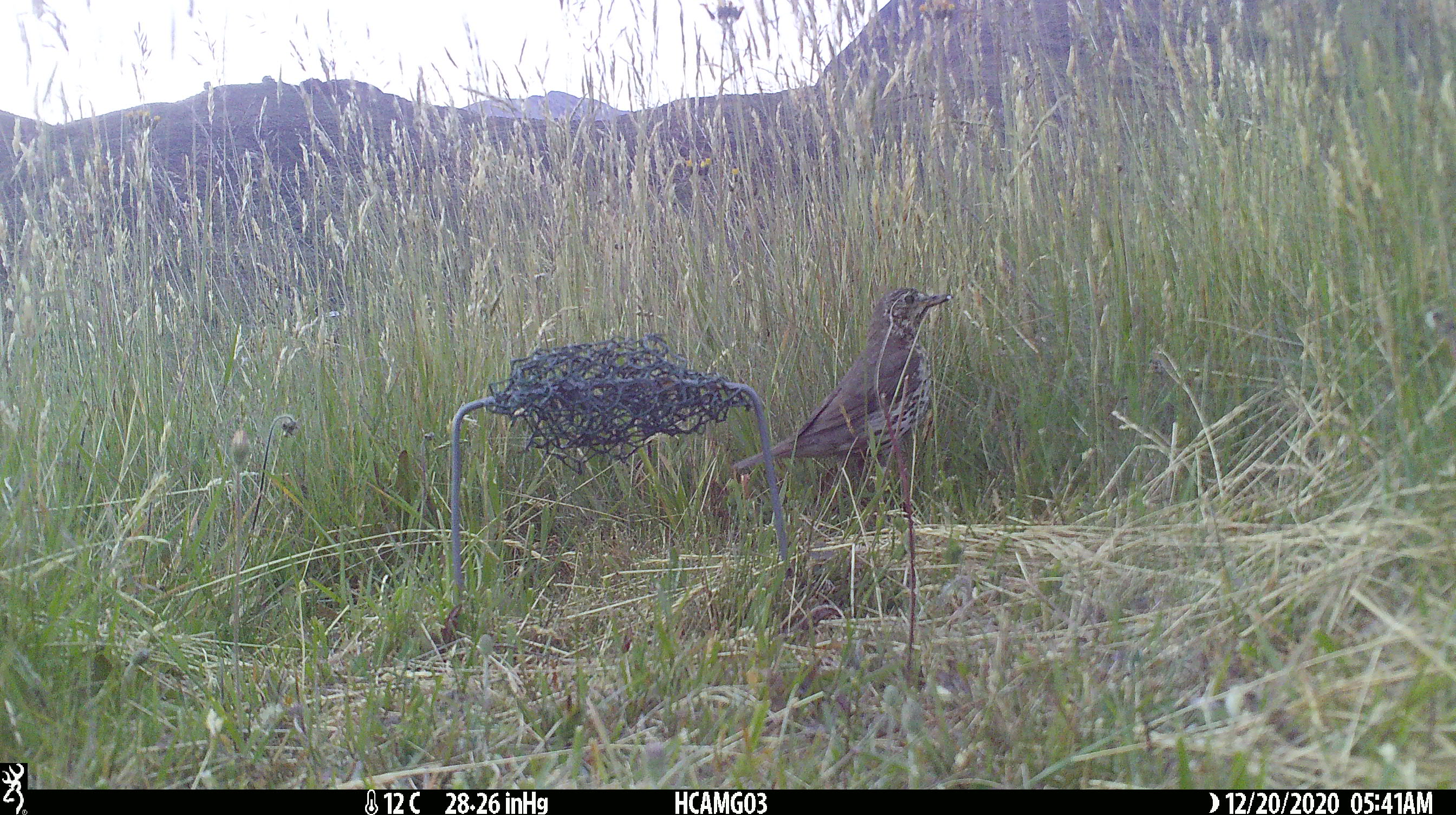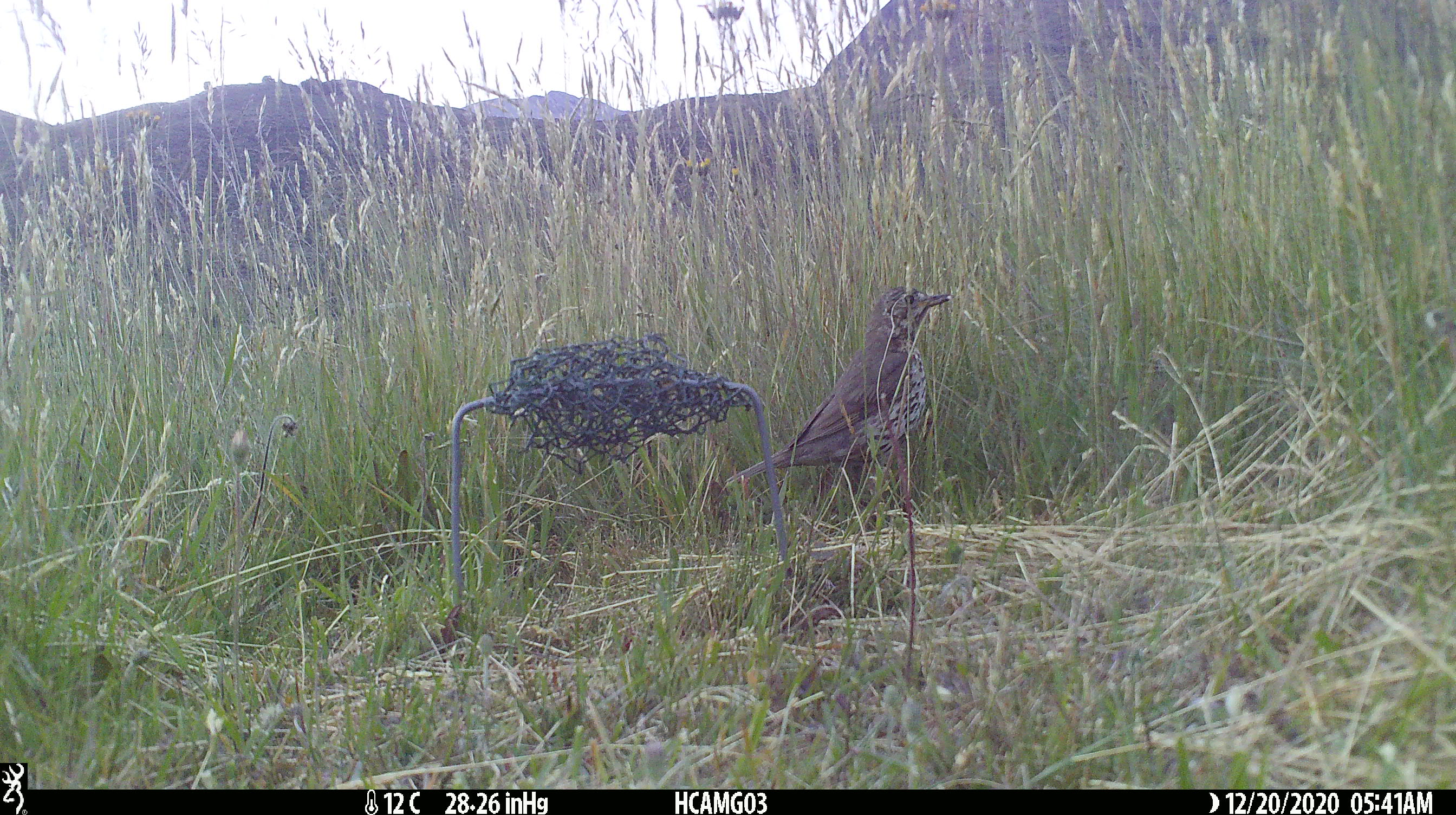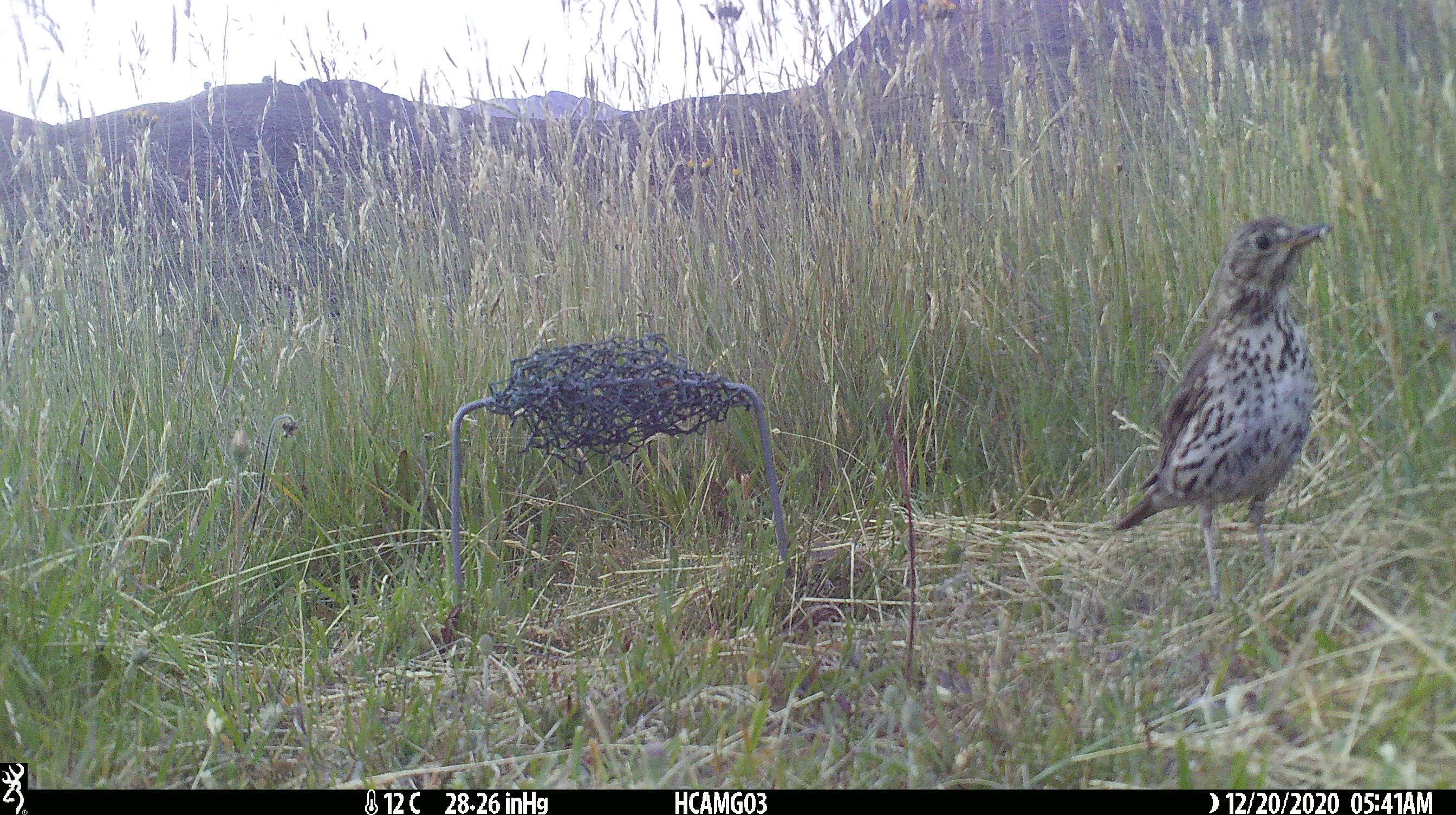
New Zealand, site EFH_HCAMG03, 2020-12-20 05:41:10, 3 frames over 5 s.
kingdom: Animalia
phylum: Chordata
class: Aves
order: Passeriformes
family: Turdidae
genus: Turdus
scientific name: Turdus philomelos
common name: song thrush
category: thrush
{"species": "thrush (song thrush) (Turdus philomelos)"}